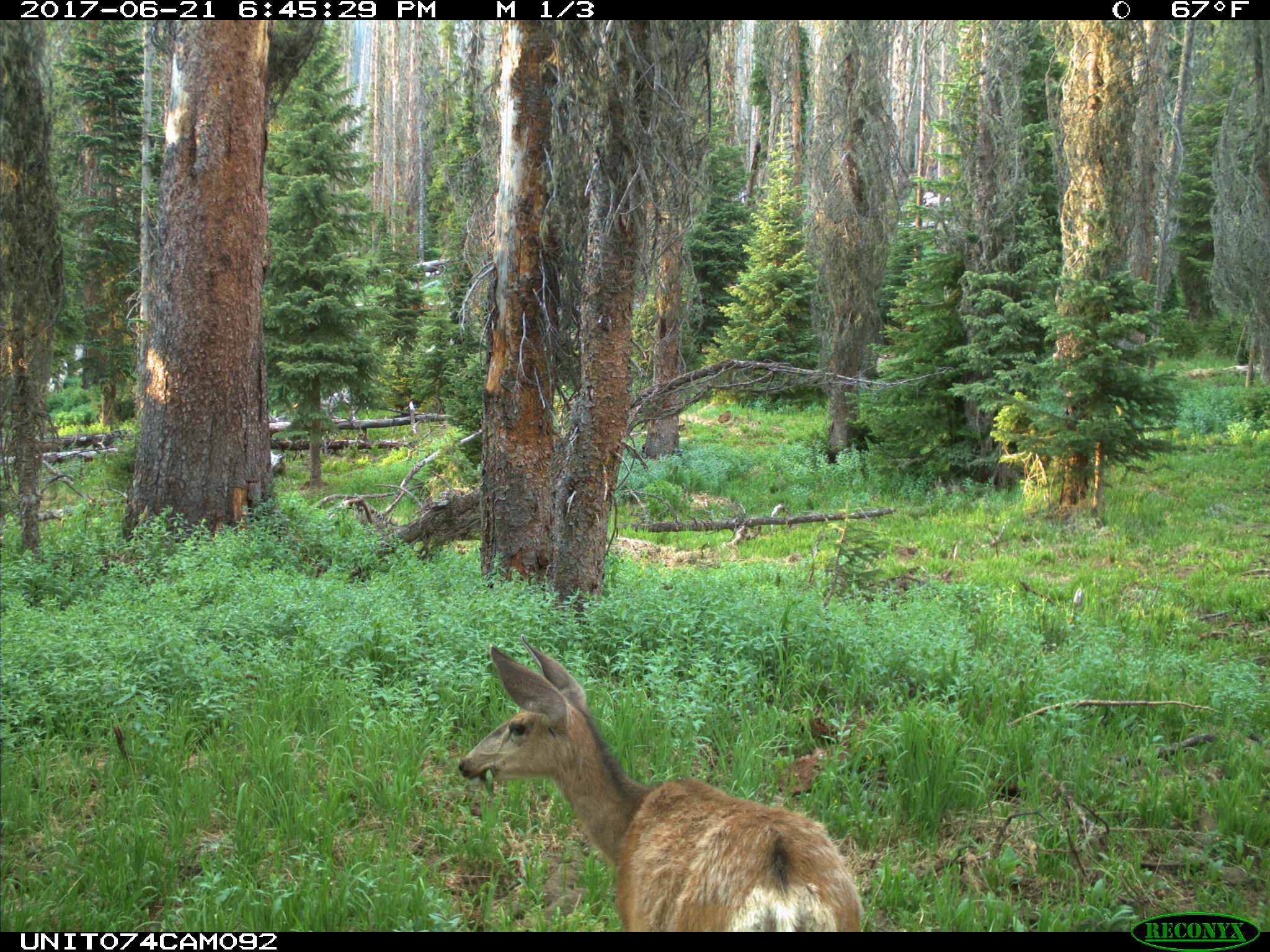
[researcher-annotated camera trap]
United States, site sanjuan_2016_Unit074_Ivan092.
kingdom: Animalia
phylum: Chordata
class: Mammalia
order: Artiodactyla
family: Cervidae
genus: Odocoileus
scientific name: Odocoileus hemionus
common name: mule deer